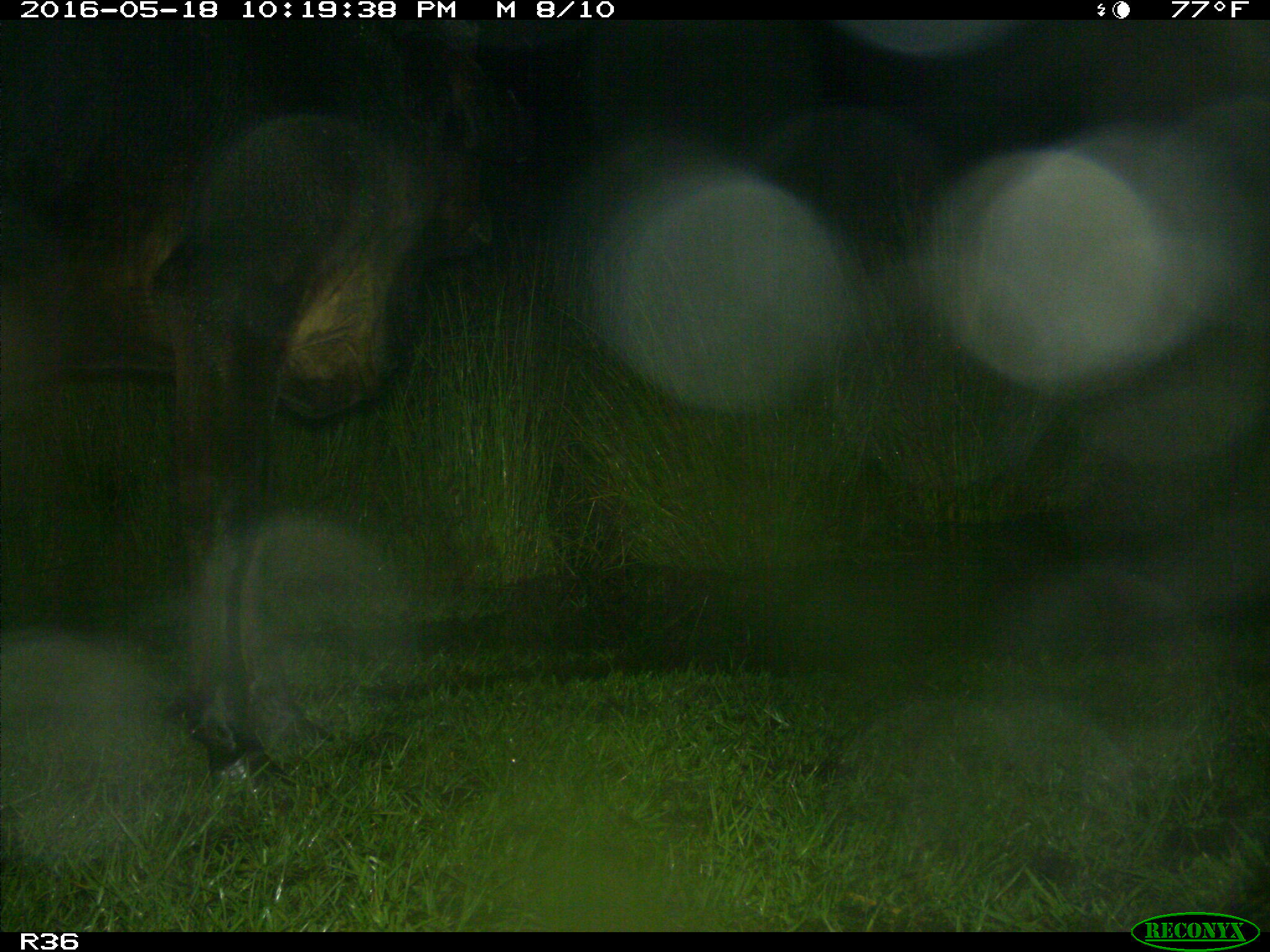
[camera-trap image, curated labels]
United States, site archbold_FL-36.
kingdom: Animalia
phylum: Chordata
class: Mammalia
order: Artiodactyla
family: Bovidae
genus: Bos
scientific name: Bos taurus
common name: domestic cow